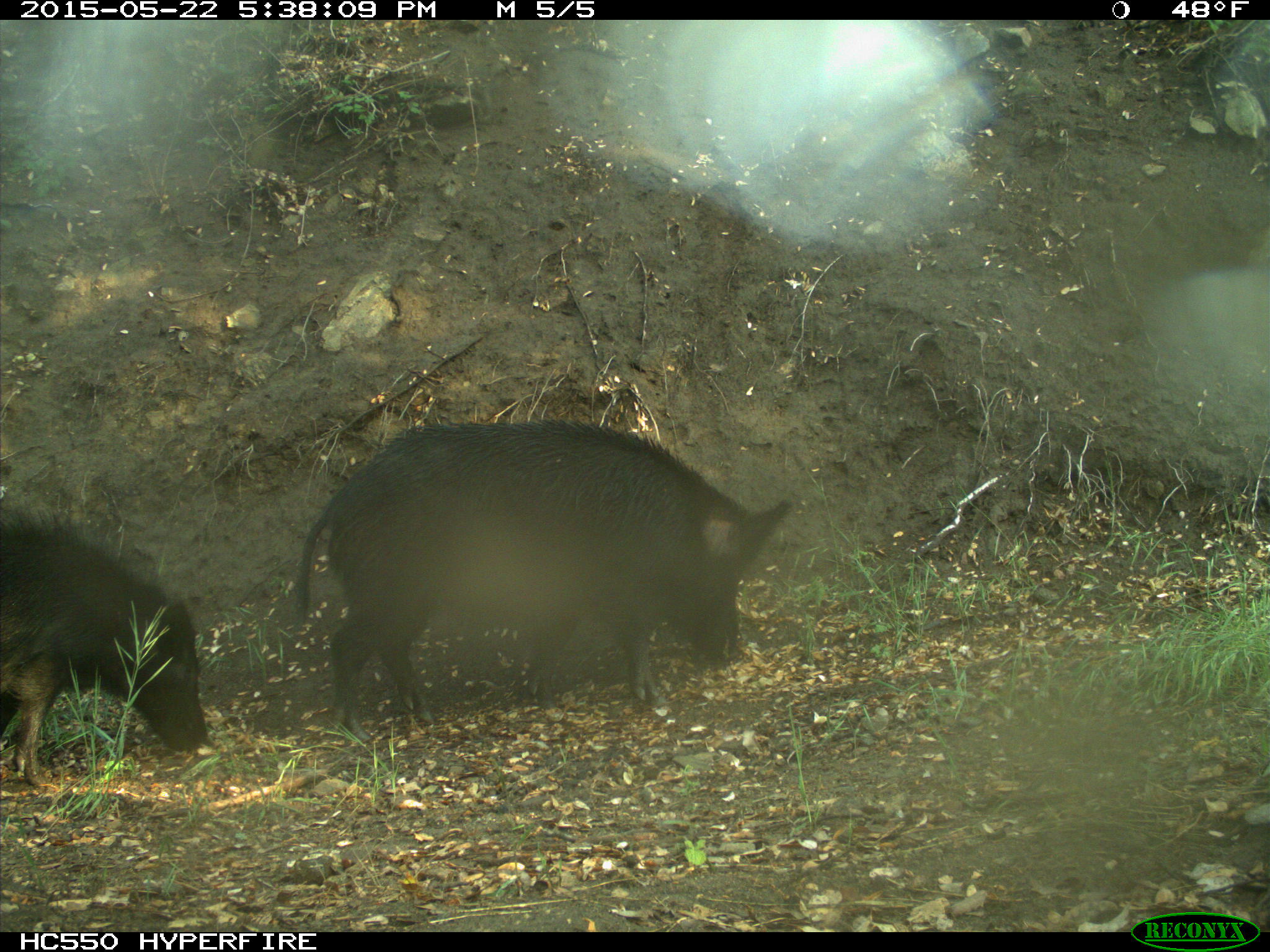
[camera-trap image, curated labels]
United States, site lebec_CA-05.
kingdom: Animalia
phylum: Chordata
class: Mammalia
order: Artiodactyla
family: Suidae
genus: Sus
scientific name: Sus scrofa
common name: wild boar